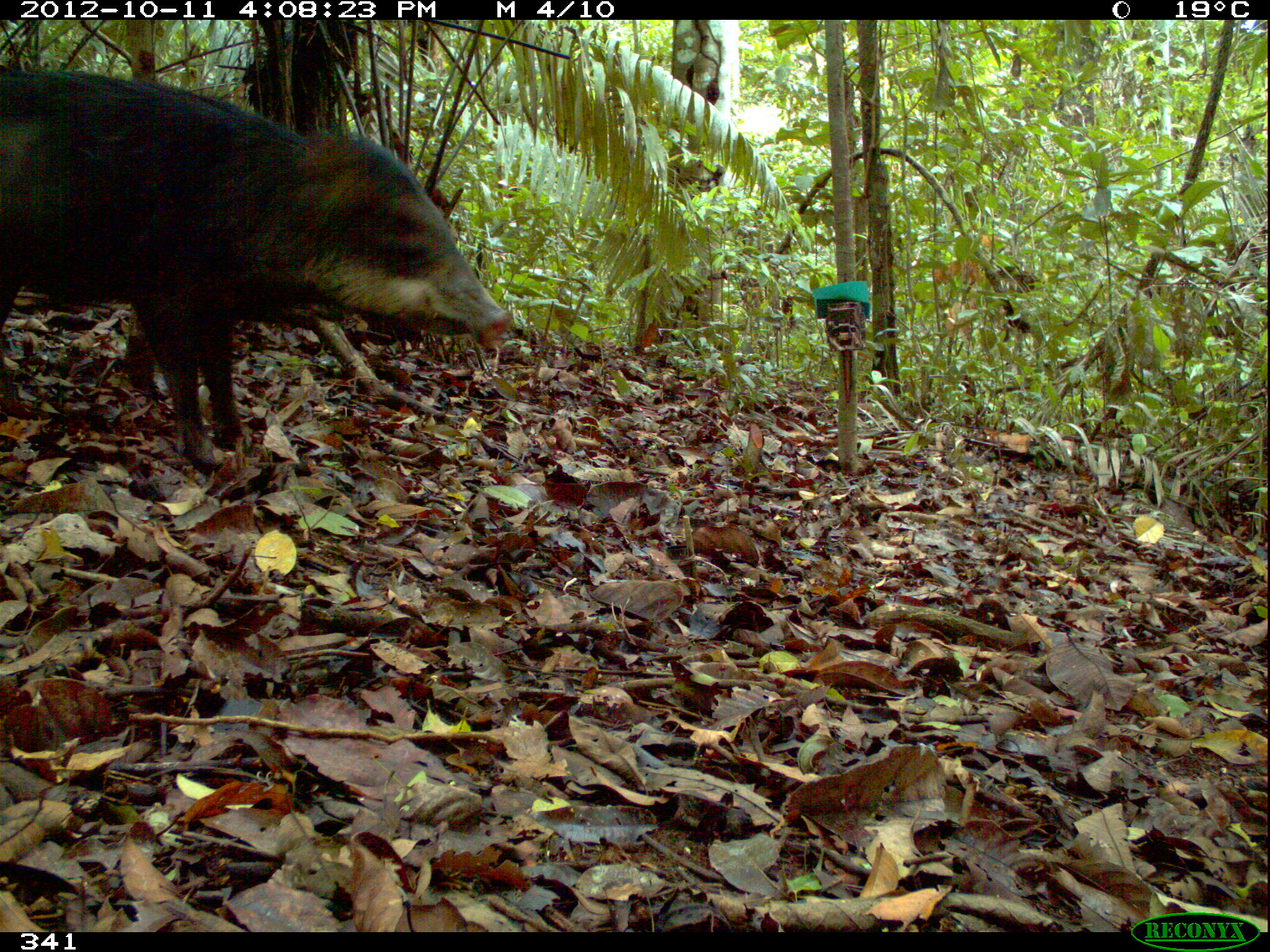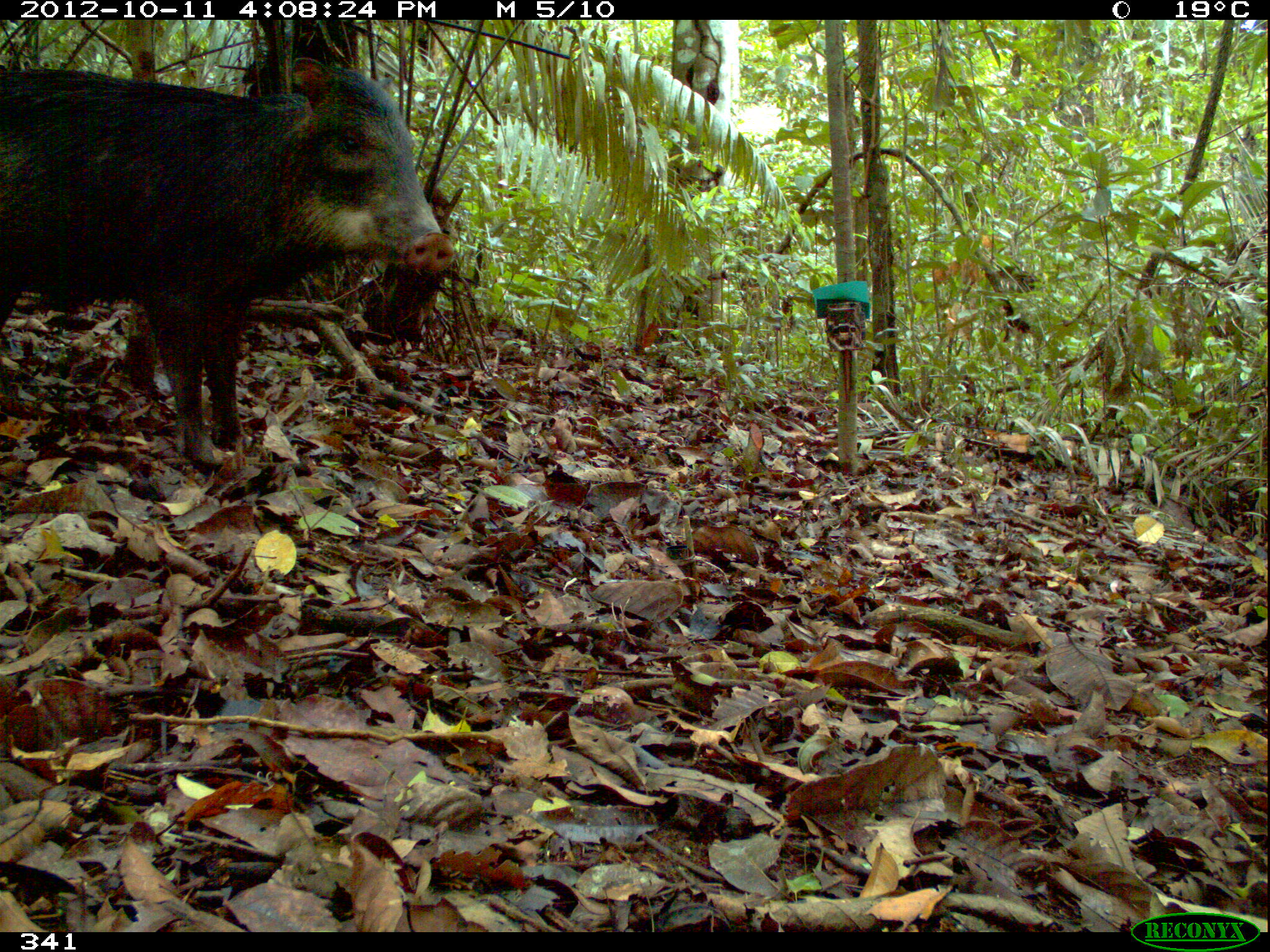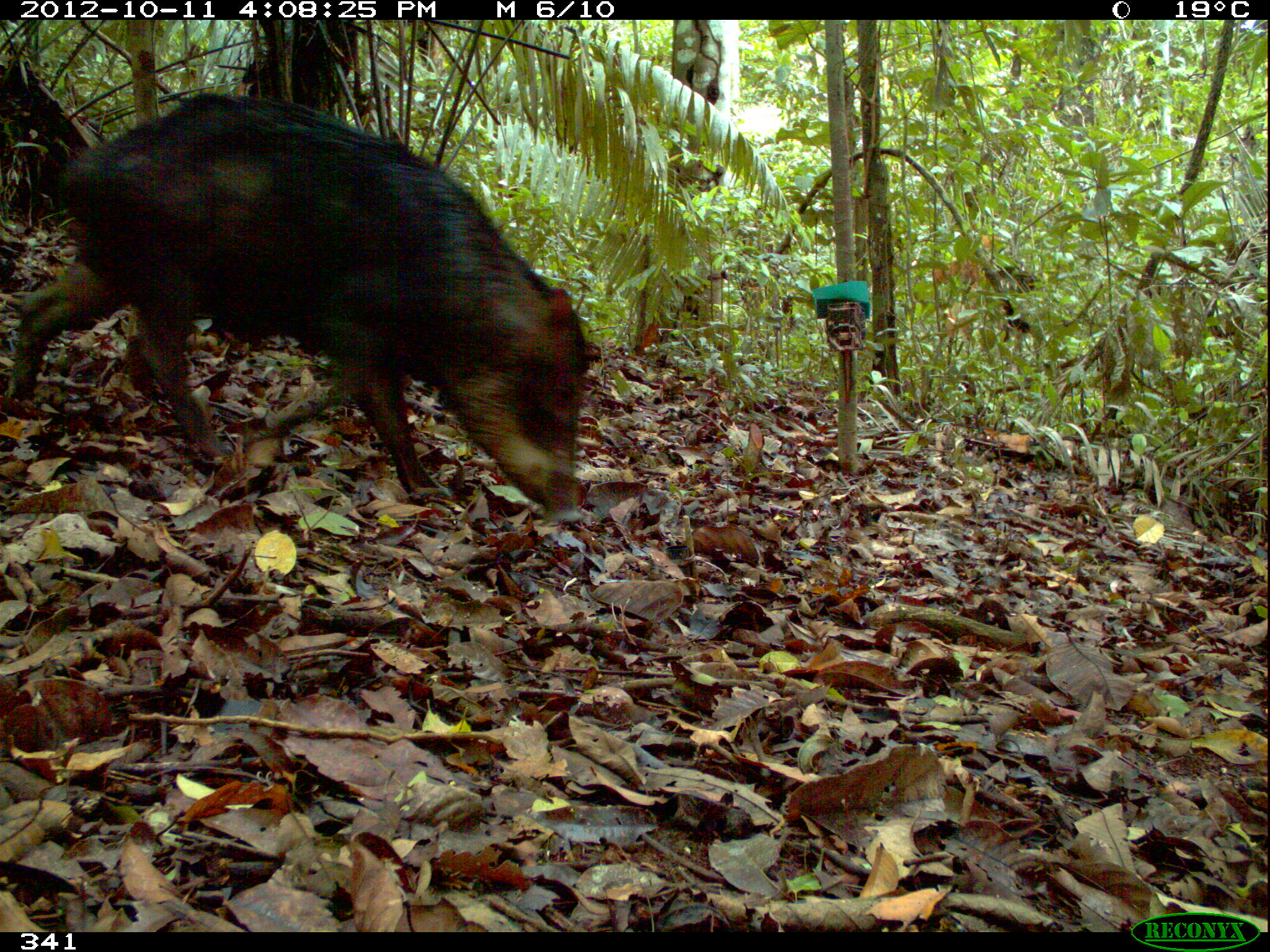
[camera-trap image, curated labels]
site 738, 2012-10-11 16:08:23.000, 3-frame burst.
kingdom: Animalia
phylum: Chordata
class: Mammalia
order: Artiodactyla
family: Tayassuidae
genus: Tayassu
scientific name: Tayassu pecari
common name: white-lipped peccary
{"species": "Tayassu pecari (white-lipped peccary)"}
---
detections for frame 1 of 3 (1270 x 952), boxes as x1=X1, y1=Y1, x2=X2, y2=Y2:
tayassu pecari: x1=0, y1=68, x2=514, y2=469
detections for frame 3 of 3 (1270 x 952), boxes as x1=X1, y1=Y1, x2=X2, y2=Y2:
tayassu pecari: x1=6, y1=91, x2=587, y2=523